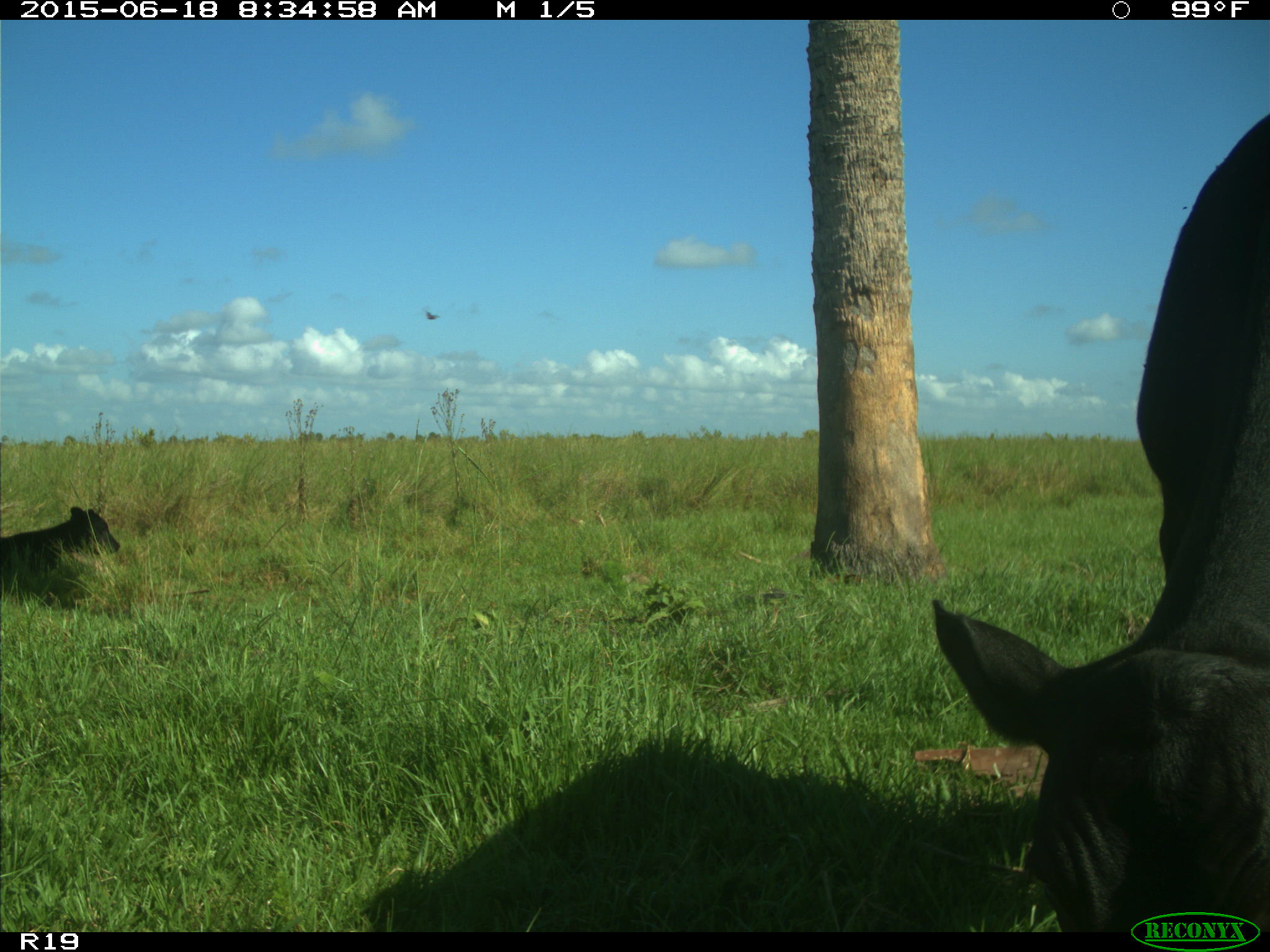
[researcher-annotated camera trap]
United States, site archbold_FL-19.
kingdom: Animalia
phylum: Chordata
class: Mammalia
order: Artiodactyla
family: Bovidae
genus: Bos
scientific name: Bos taurus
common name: domestic cow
Bos taurus (domestic cow).